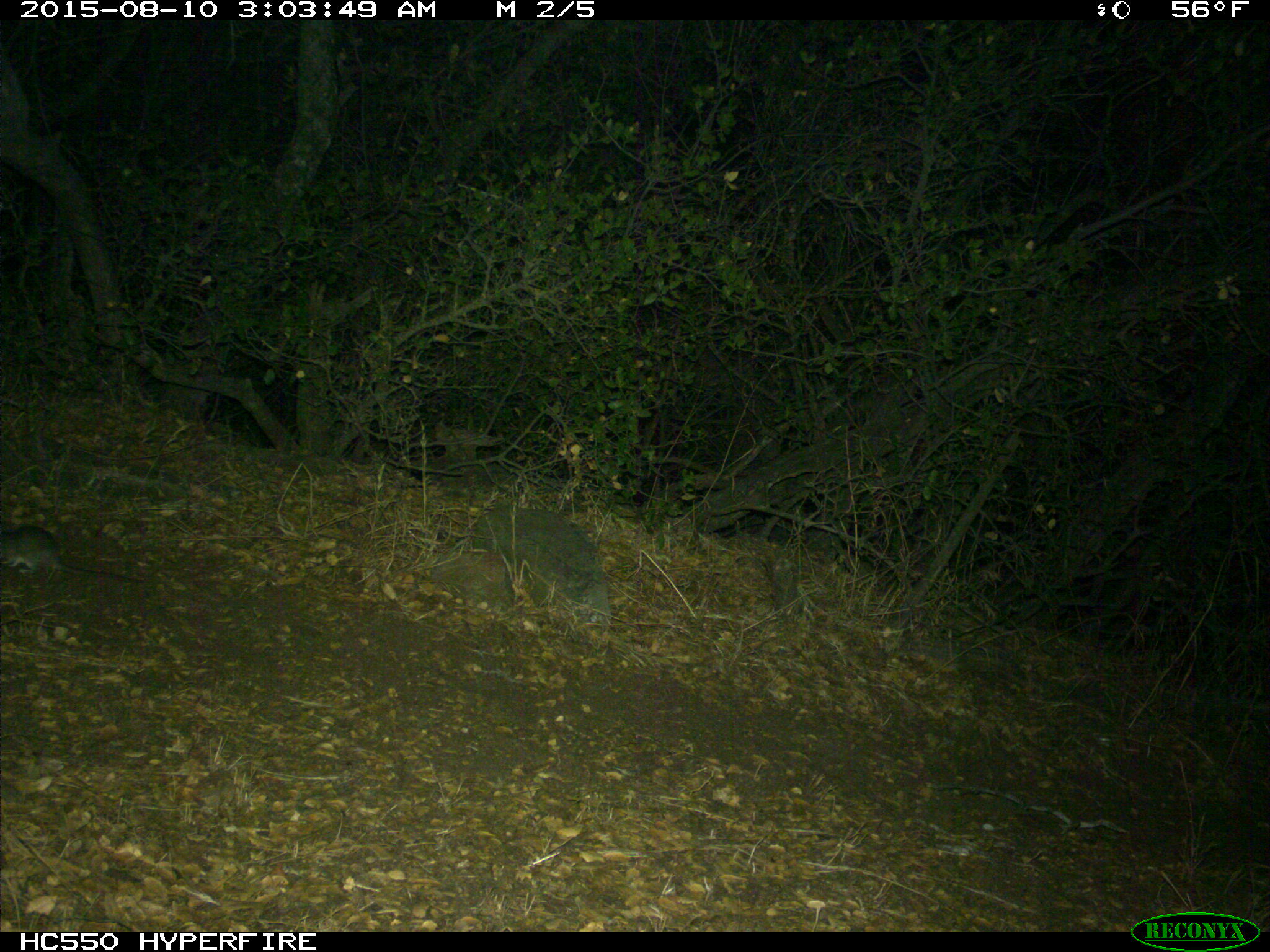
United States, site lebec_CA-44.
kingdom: Animalia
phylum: Chordata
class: Mammalia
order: Rodentia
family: Cricetidae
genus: Neotoma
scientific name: Neotoma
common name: pack rat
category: unidentified pack rat